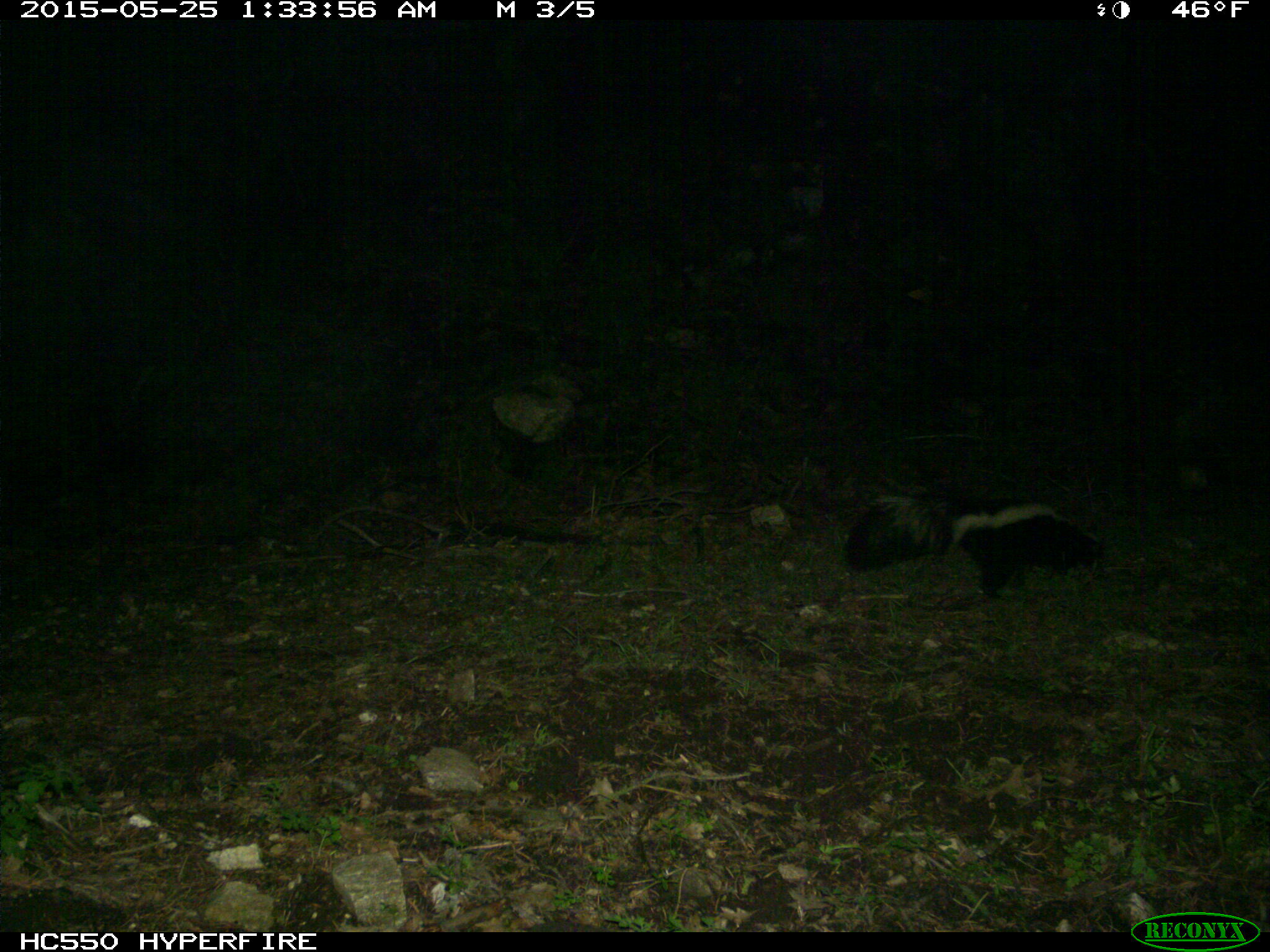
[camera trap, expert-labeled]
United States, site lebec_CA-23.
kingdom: Animalia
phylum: Chordata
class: Mammalia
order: Carnivora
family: Mephitidae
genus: Mephitis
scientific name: Mephitis mephitis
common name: striped skunk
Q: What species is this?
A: Mephitis mephitis (striped skunk).